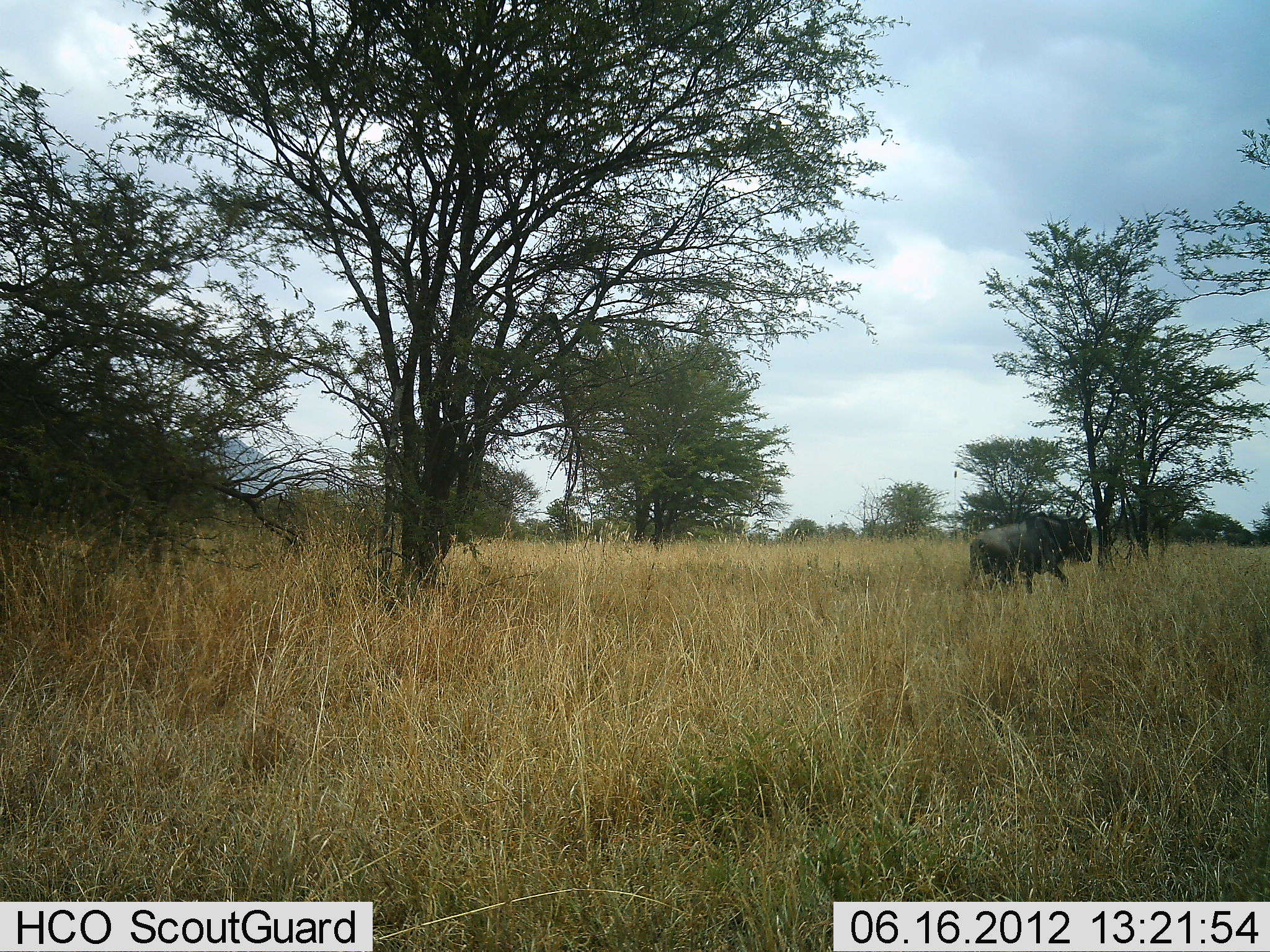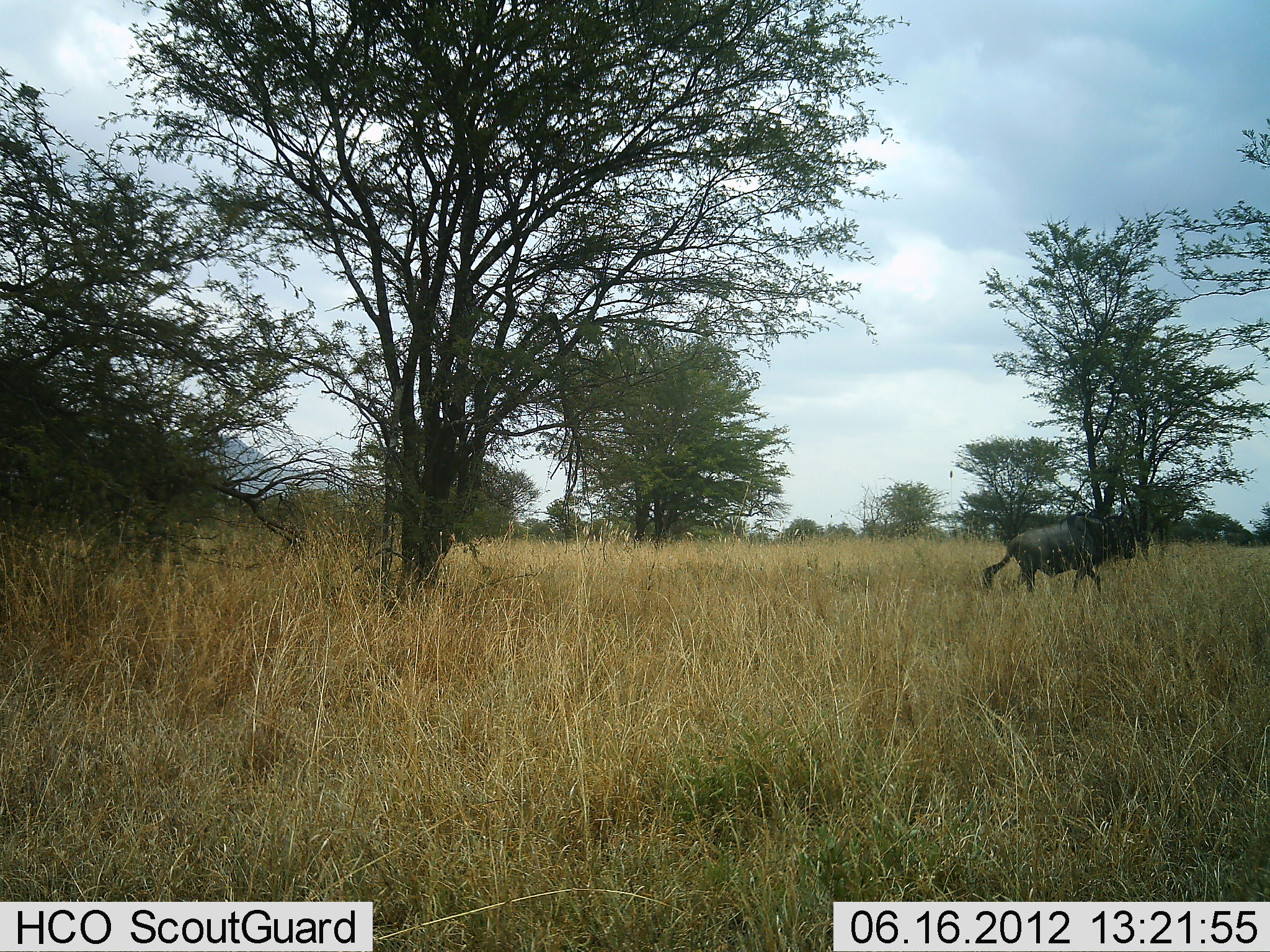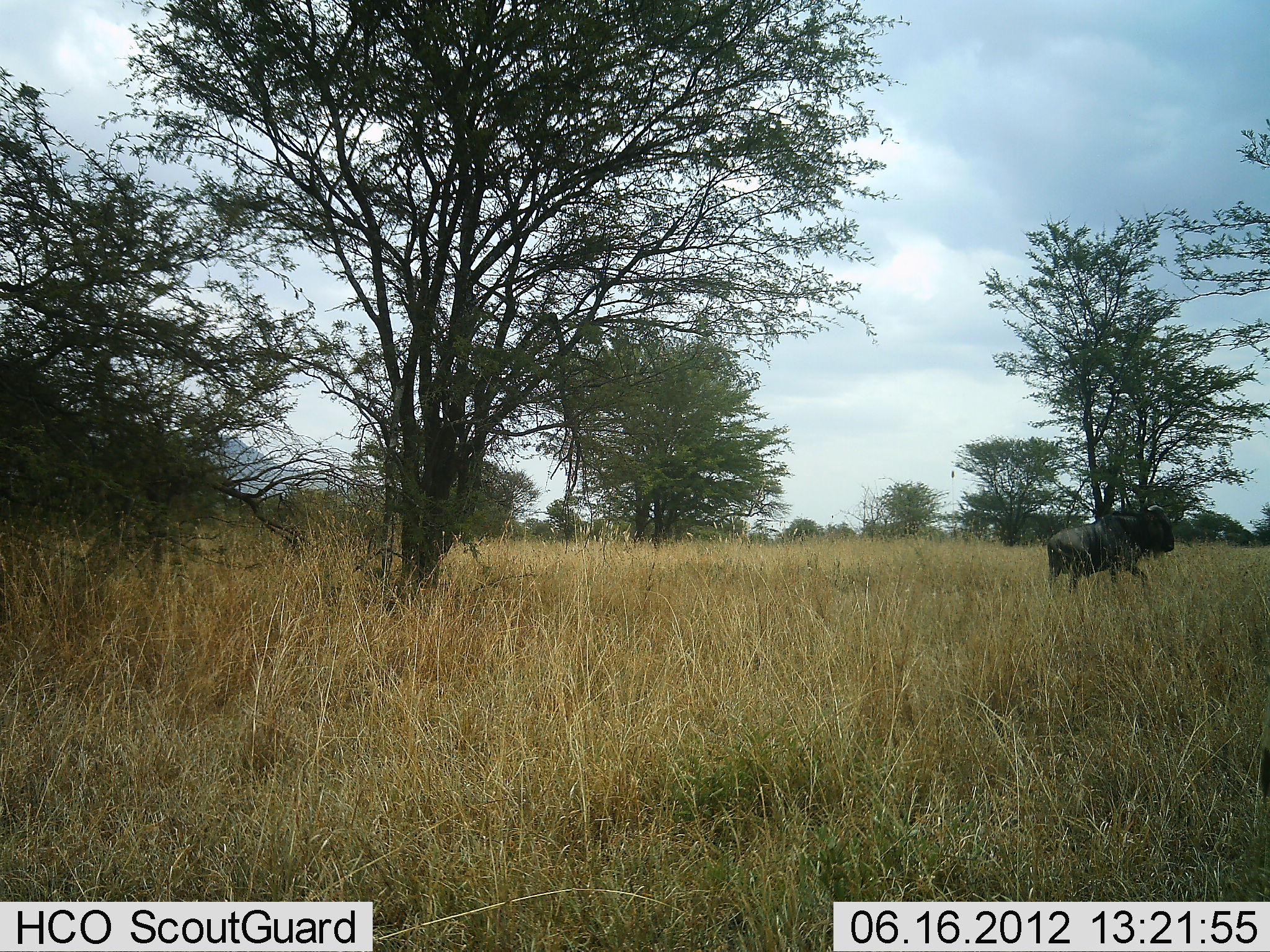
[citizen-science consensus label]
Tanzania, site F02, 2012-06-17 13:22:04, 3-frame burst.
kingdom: Animalia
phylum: Chordata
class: Mammalia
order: Artiodactyla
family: Bovidae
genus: Connochaetes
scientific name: Connochaetes taurinus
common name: blue wildebeest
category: wildebeest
Wildebeest (blue wildebeest) (Connochaetes taurinus), count 1. Behavior (volunteer vote fractions): standing 0%, resting 0%, moving 100%, interacting 0%. Young present (vote fraction): 0%. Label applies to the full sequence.